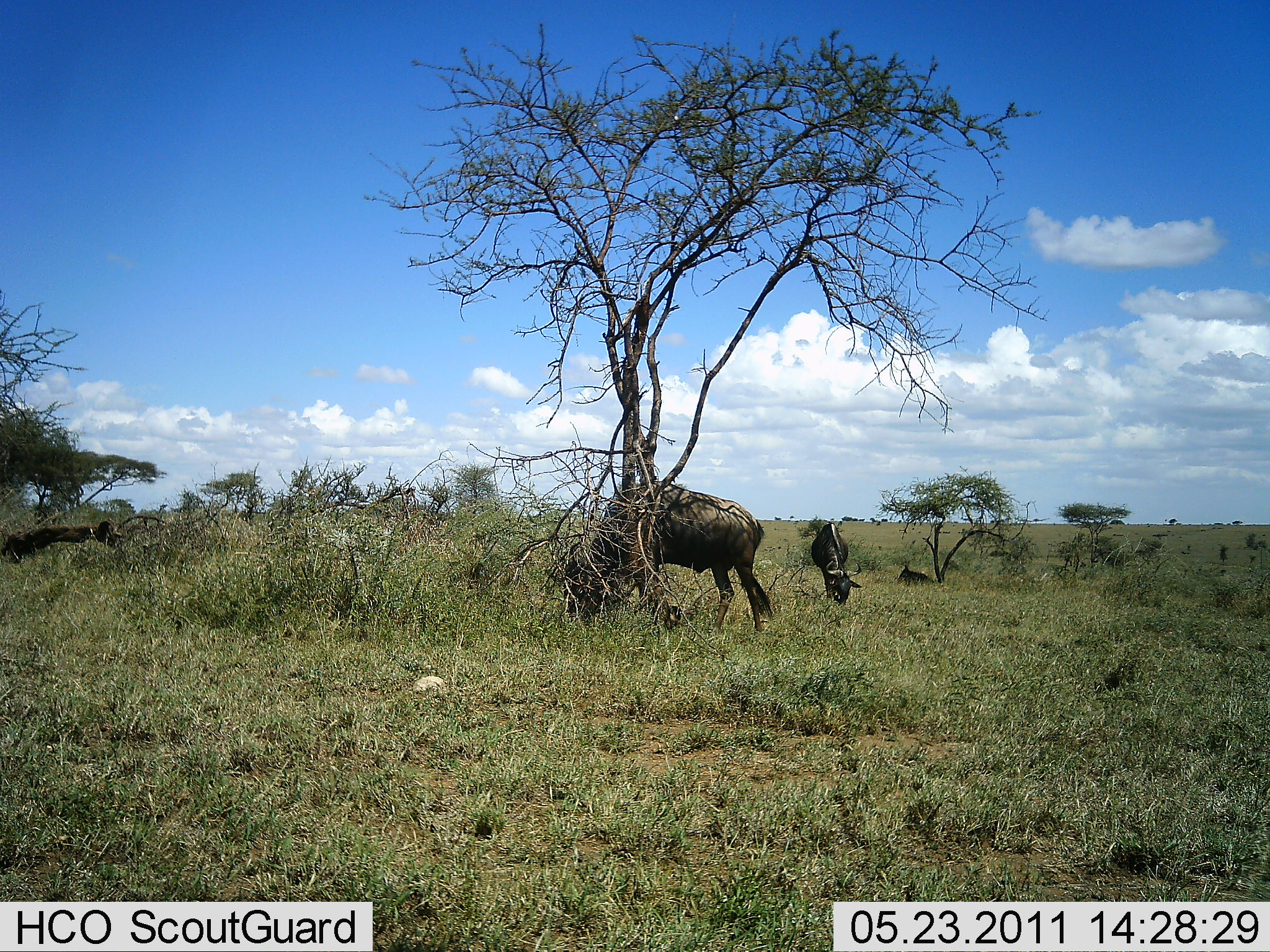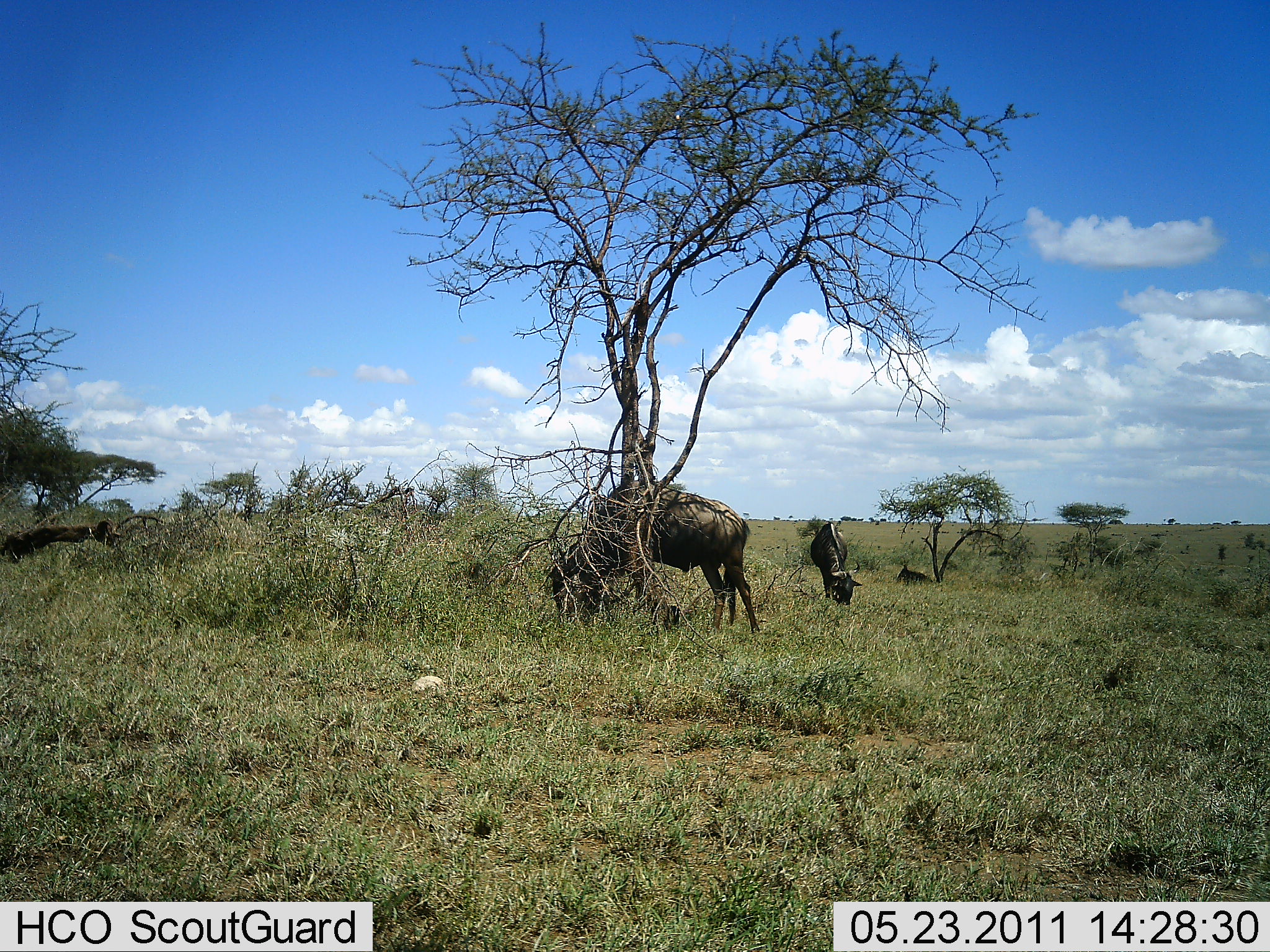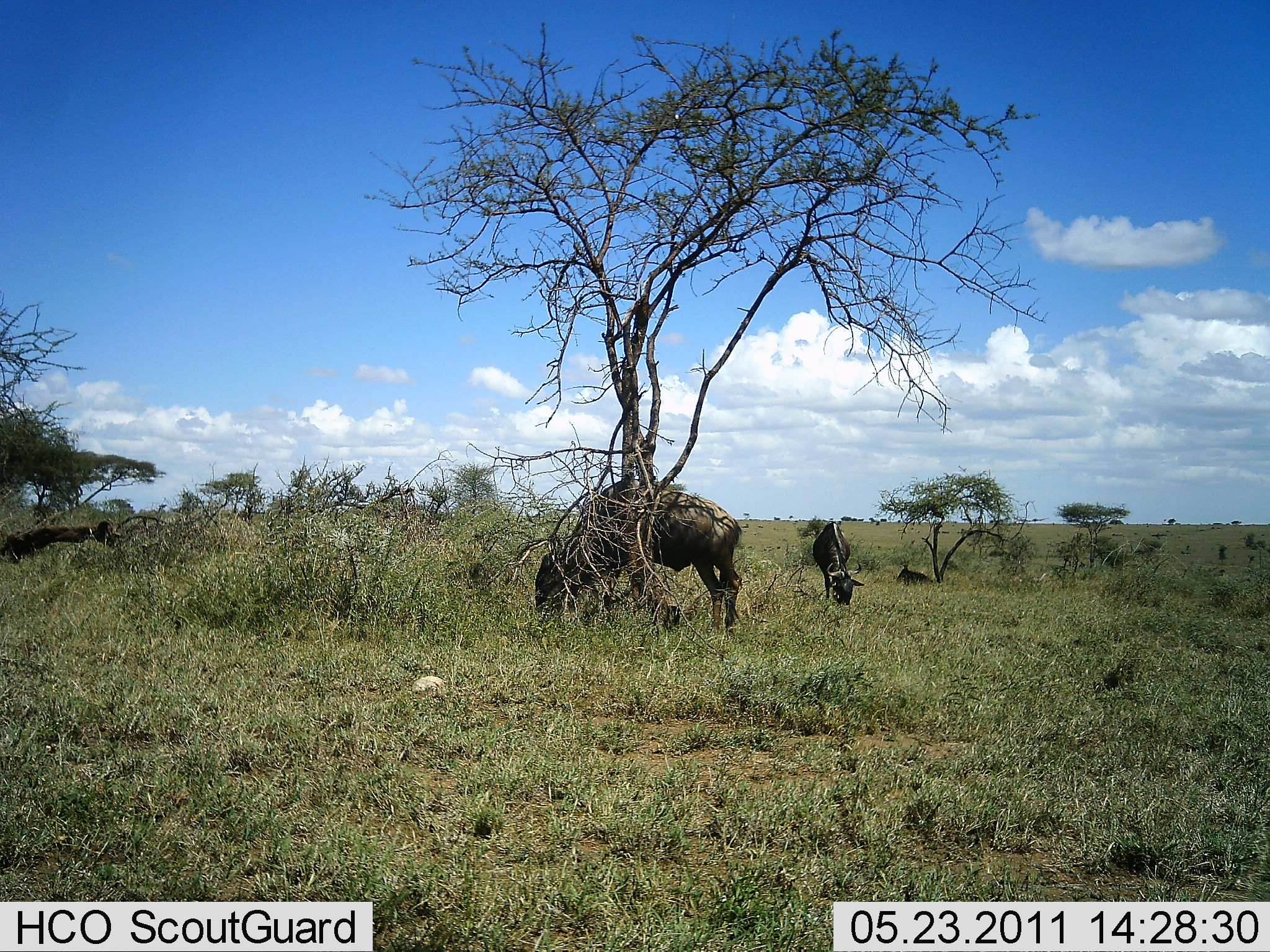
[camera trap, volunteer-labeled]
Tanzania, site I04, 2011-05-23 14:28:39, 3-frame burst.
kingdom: Animalia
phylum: Chordata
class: Mammalia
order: Artiodactyla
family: Bovidae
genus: Connochaetes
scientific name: Connochaetes taurinus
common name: blue wildebeest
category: wildebeest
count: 2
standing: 15%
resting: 0%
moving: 0%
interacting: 0%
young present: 0%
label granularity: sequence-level